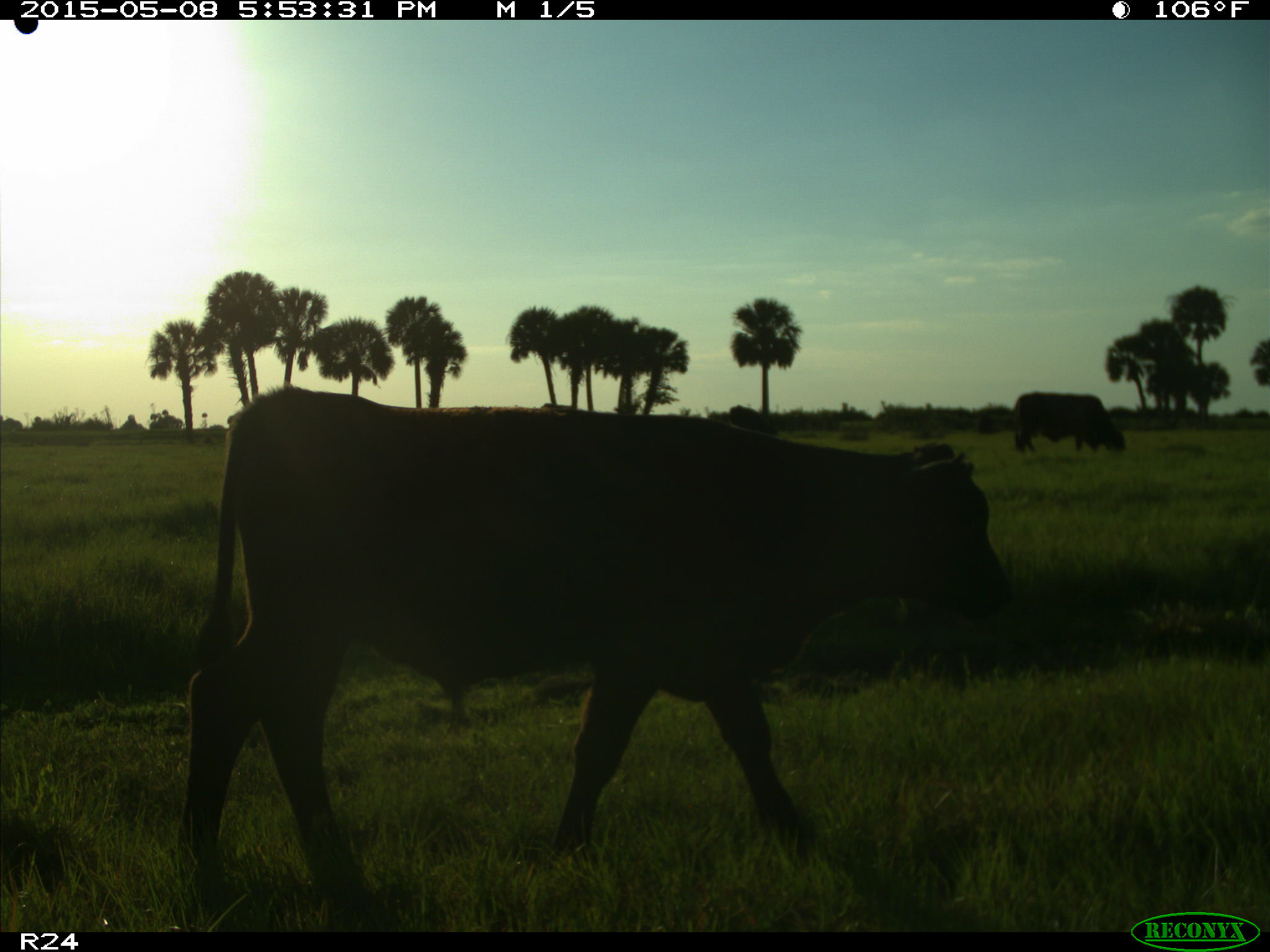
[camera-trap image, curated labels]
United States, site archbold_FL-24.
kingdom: Animalia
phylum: Chordata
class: Mammalia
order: Artiodactyla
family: Bovidae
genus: Bos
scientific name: Bos taurus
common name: domestic cow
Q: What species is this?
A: Bos taurus (domestic cow).